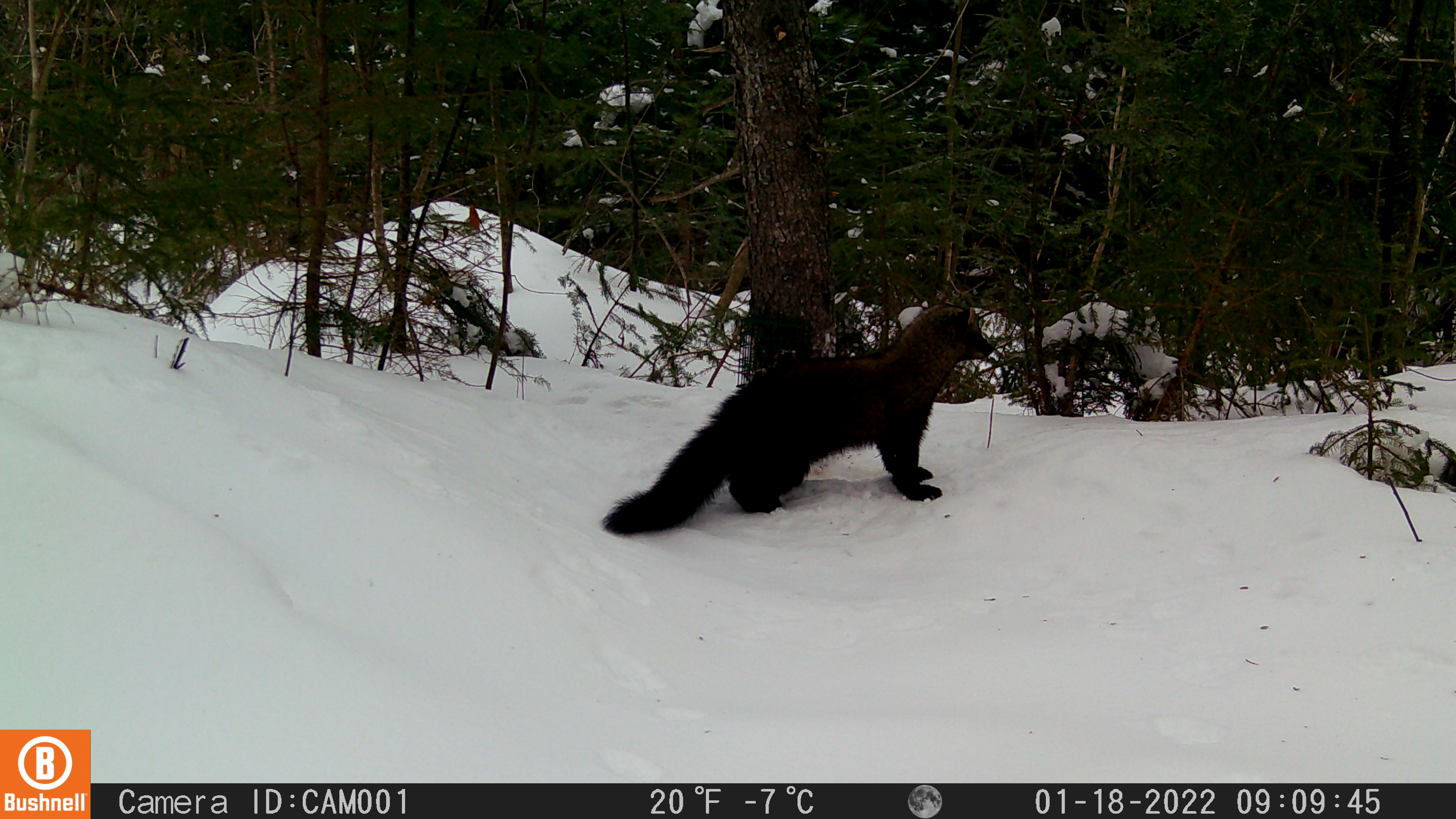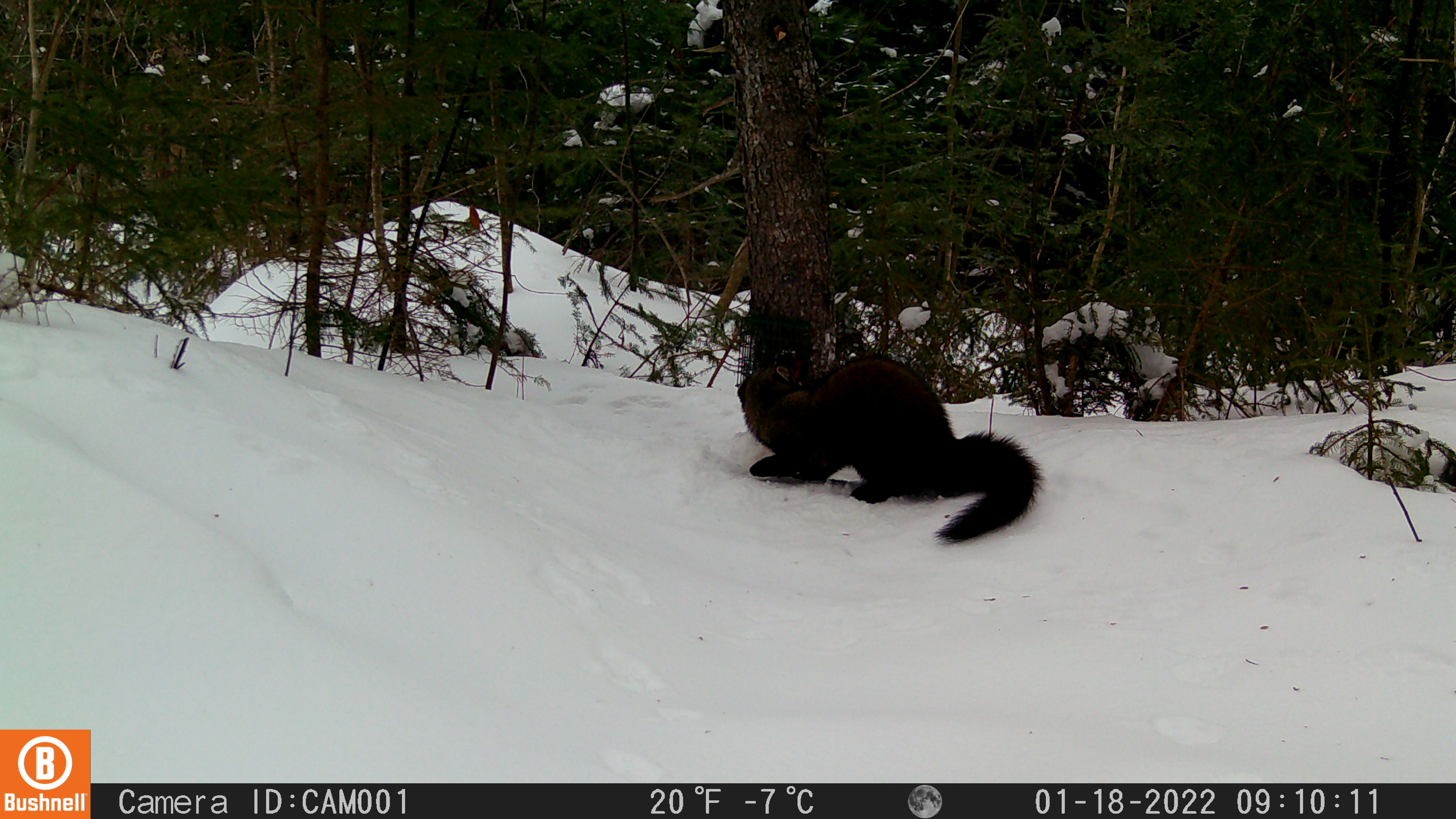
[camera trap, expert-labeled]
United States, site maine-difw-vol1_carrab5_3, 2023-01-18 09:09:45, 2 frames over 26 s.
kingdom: Animalia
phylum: Chordata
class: Mammalia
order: Carnivora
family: Mustelidae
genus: Pekania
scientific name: Pekania pennanti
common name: fisher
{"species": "fisher (Pekania pennanti)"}